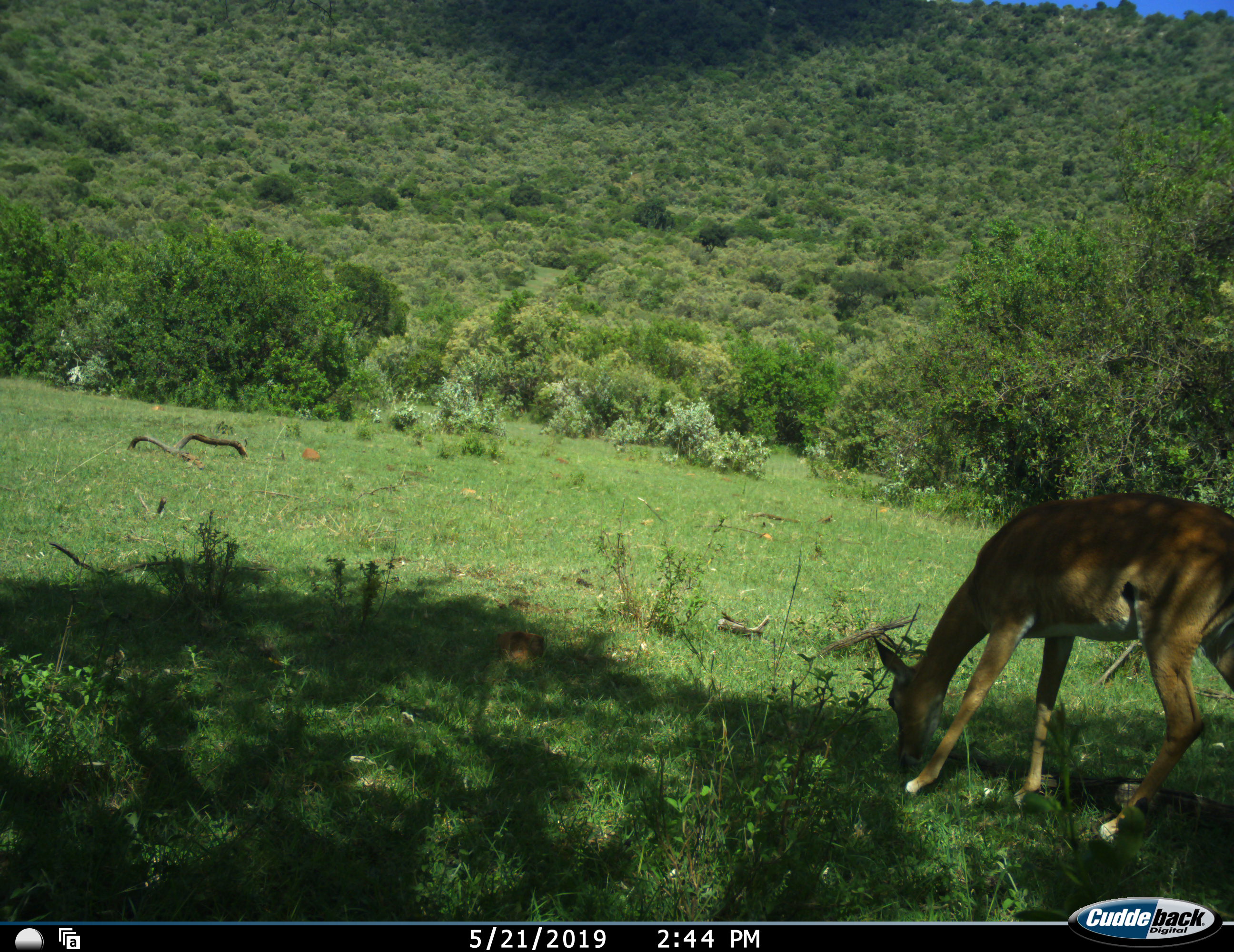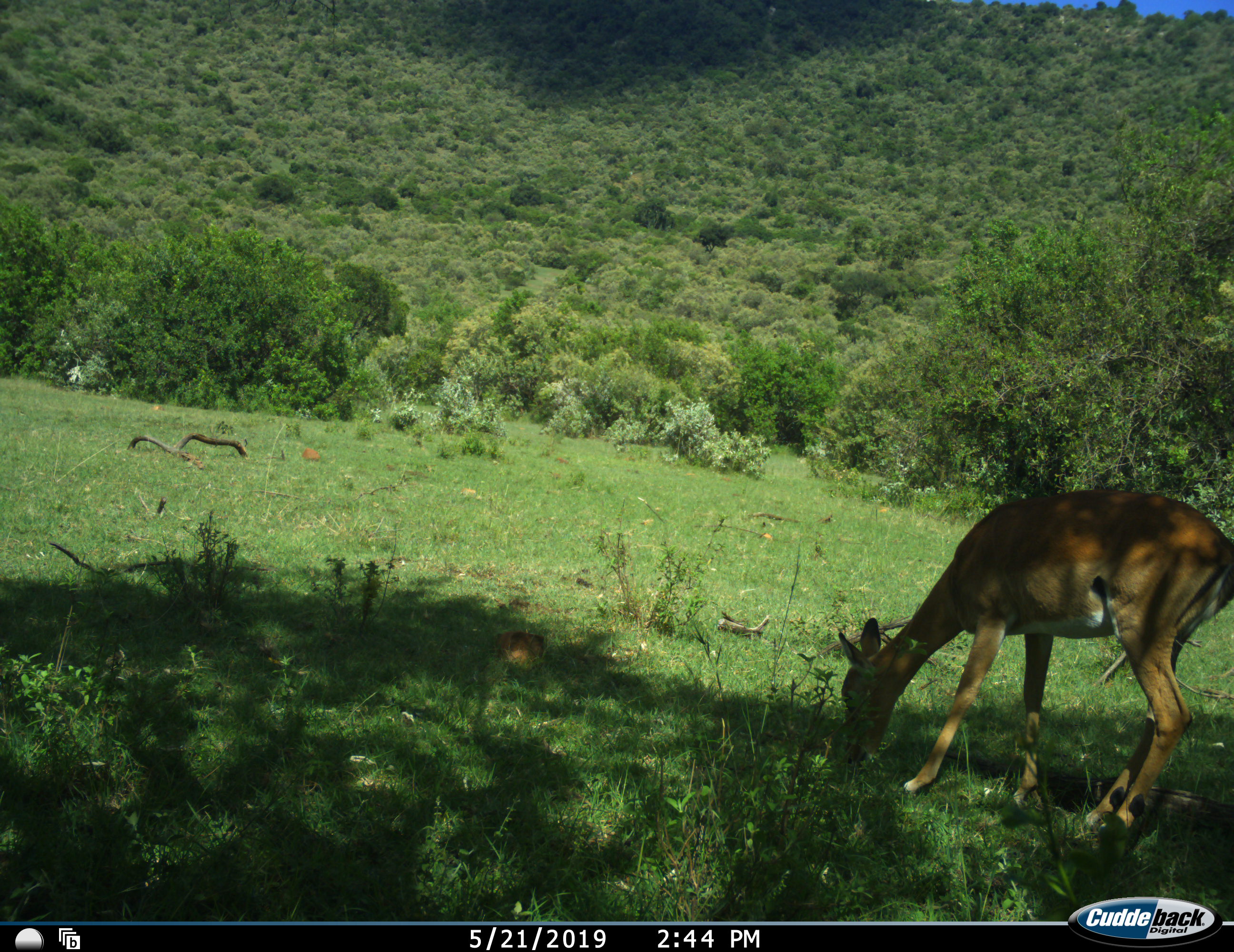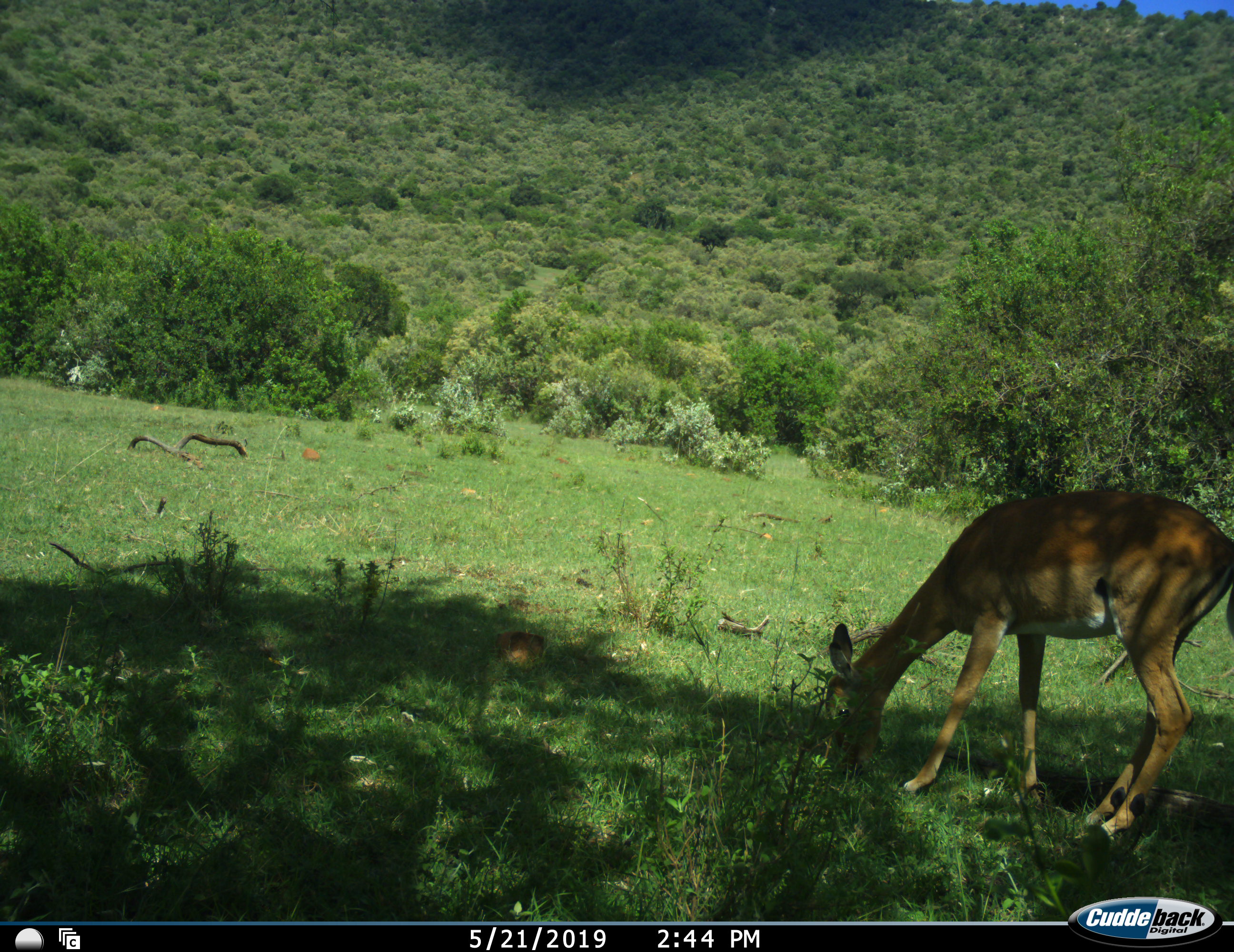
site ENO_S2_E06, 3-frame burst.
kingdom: Animalia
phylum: Chordata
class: Mammalia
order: Artiodactyla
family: Bovidae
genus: Aepyceros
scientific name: Aepyceros melampus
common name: impala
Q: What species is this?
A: Impala (Aepyceros melampus).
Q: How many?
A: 1.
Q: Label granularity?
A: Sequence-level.